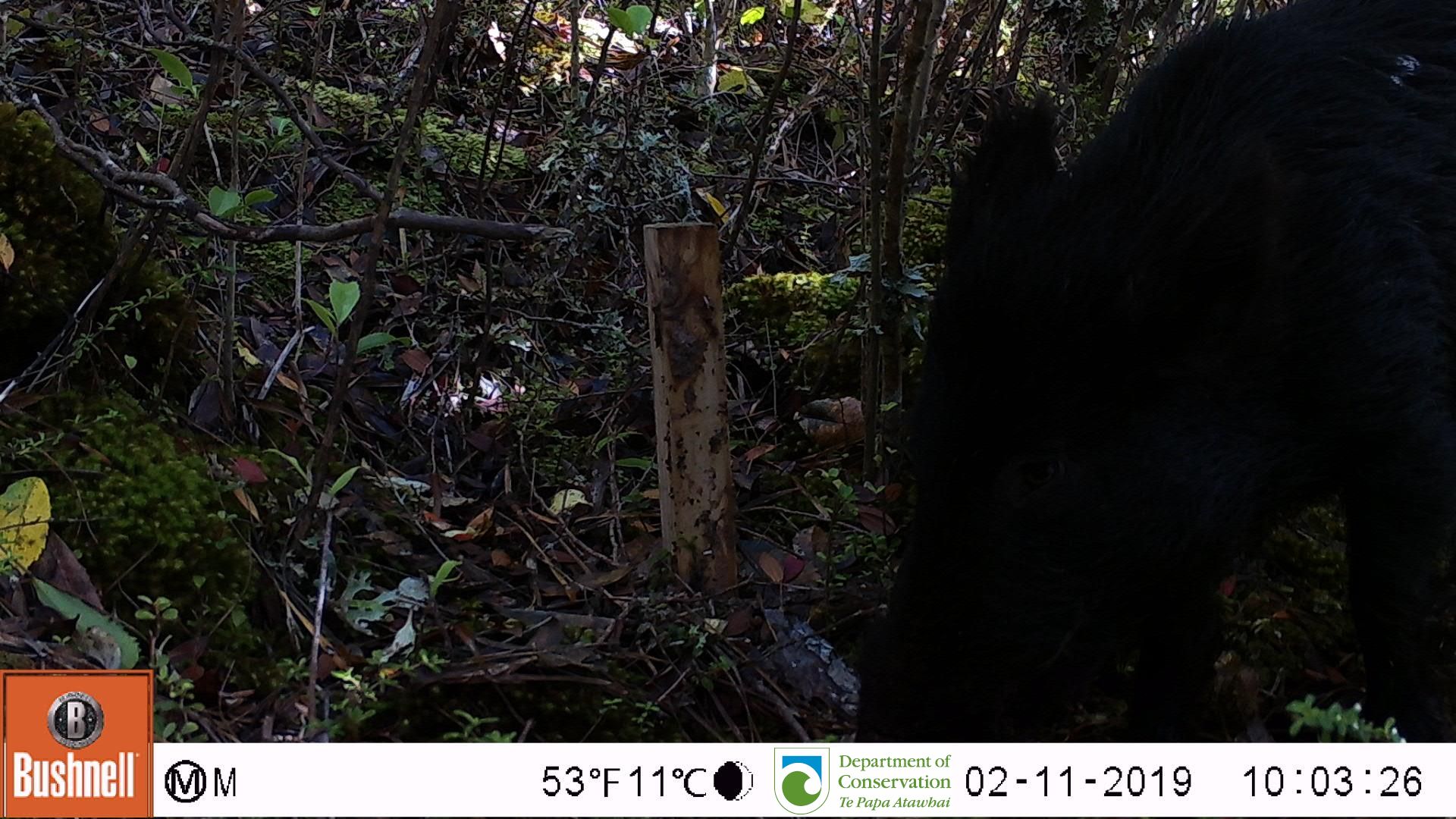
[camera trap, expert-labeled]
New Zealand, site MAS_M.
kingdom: Animalia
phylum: Chordata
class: Mammalia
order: Artiodactyla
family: Suidae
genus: Sus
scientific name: Sus scrofa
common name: pig